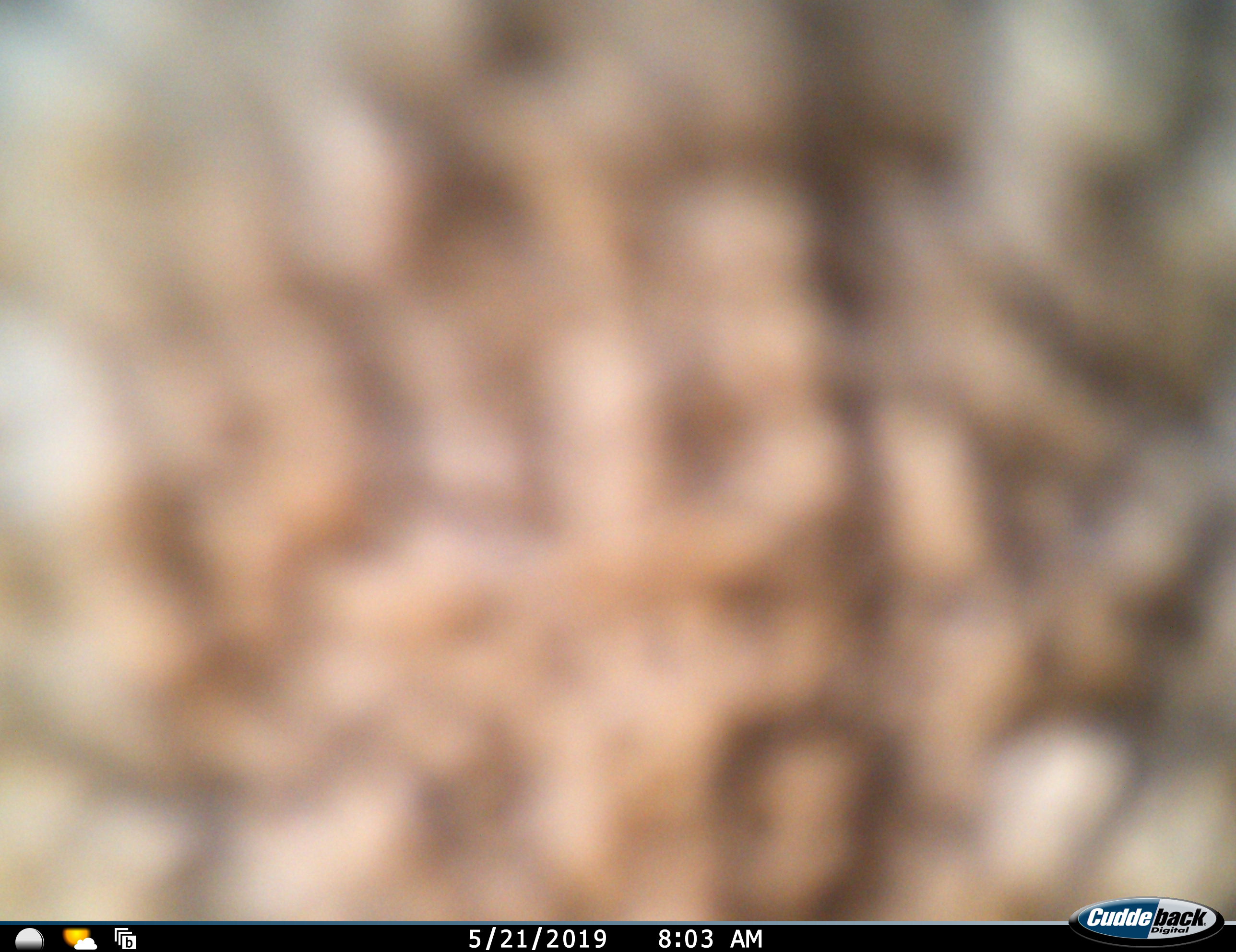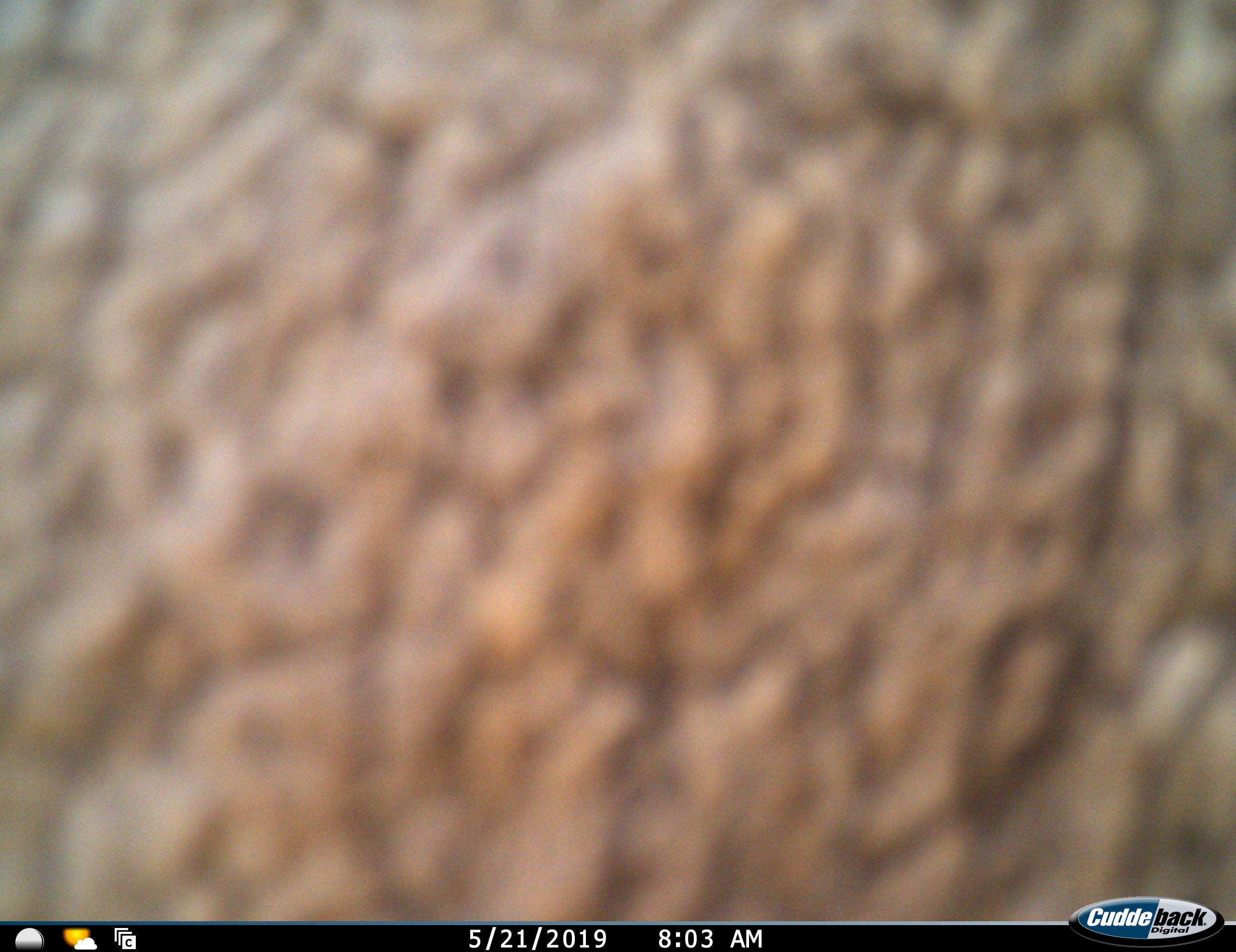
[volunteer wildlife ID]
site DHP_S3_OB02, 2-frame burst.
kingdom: Animalia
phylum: Chordata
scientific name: Vertebrata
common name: domestic animal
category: domesticanimal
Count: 1.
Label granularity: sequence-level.